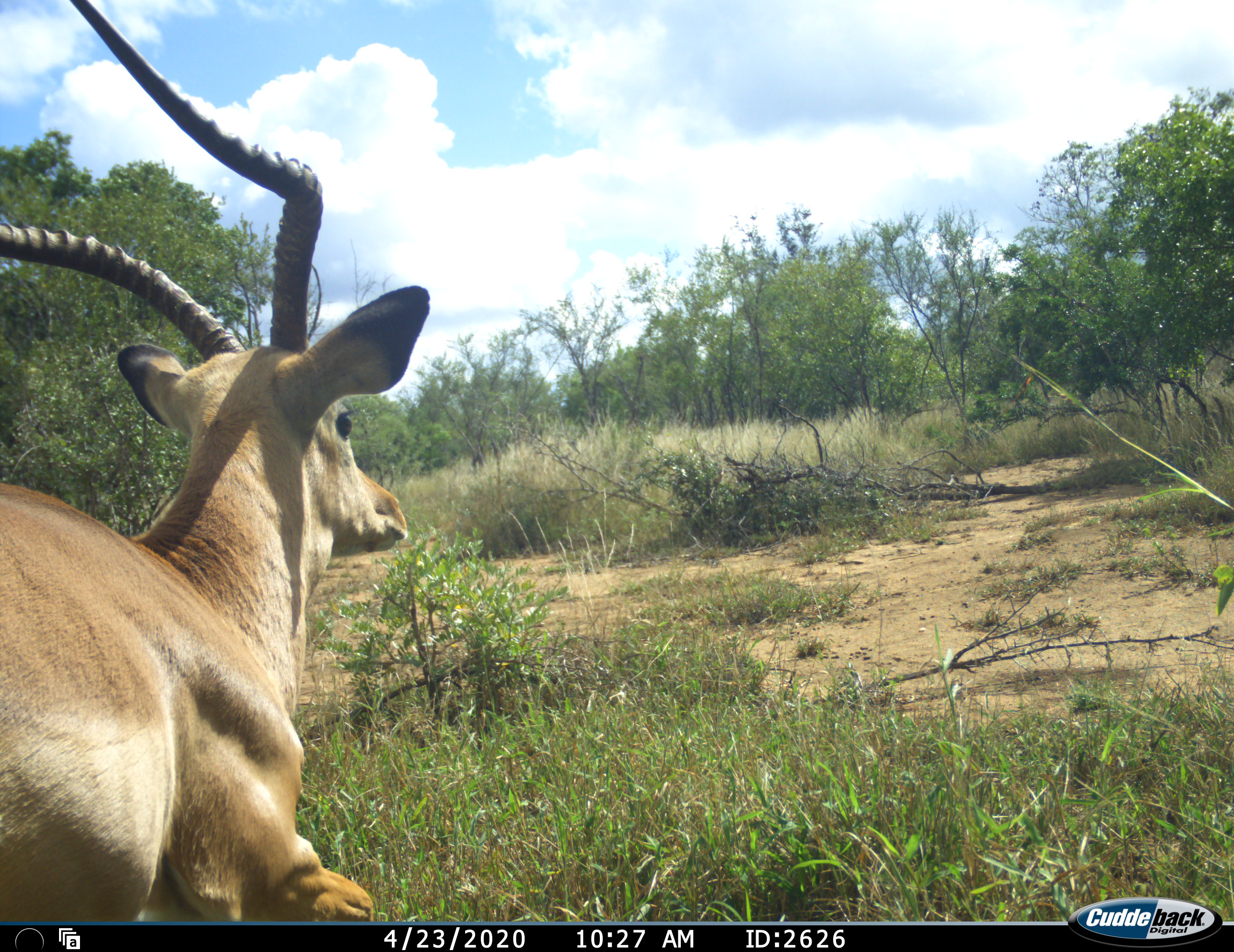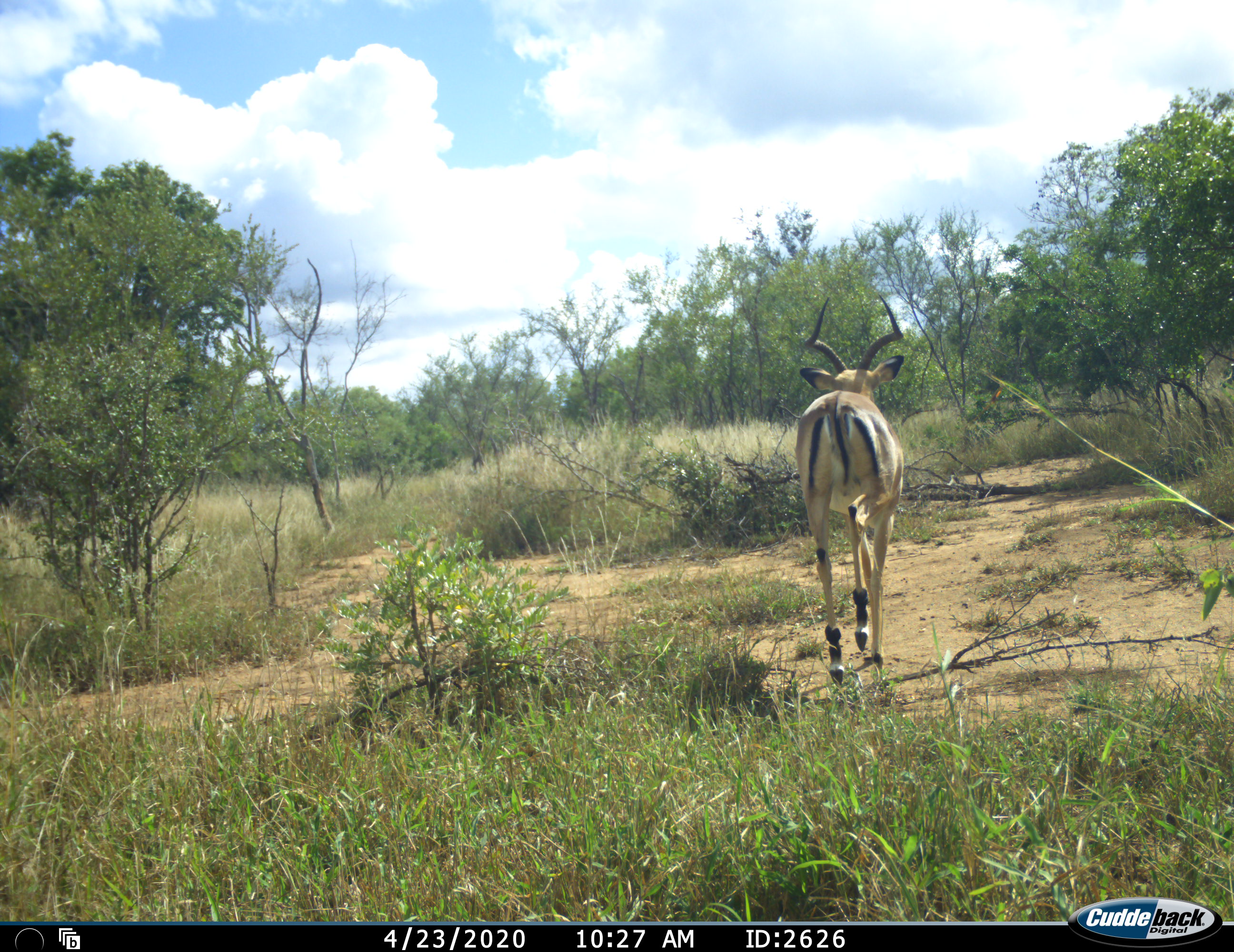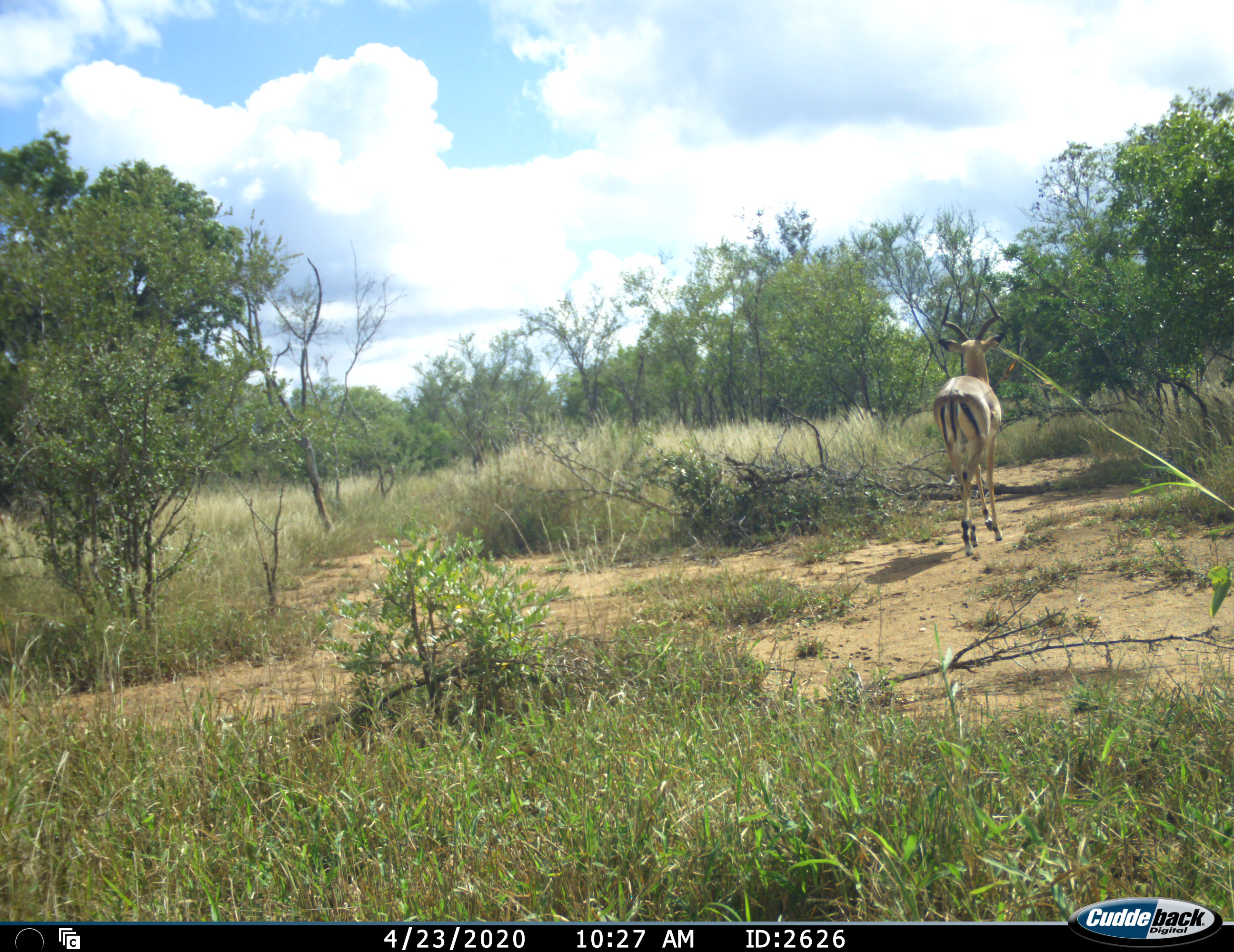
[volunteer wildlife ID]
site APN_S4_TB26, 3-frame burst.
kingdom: Animalia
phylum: Chordata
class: Mammalia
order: Artiodactyla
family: Bovidae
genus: Aepyceros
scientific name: Aepyceros melampus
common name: impala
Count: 1.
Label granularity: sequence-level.